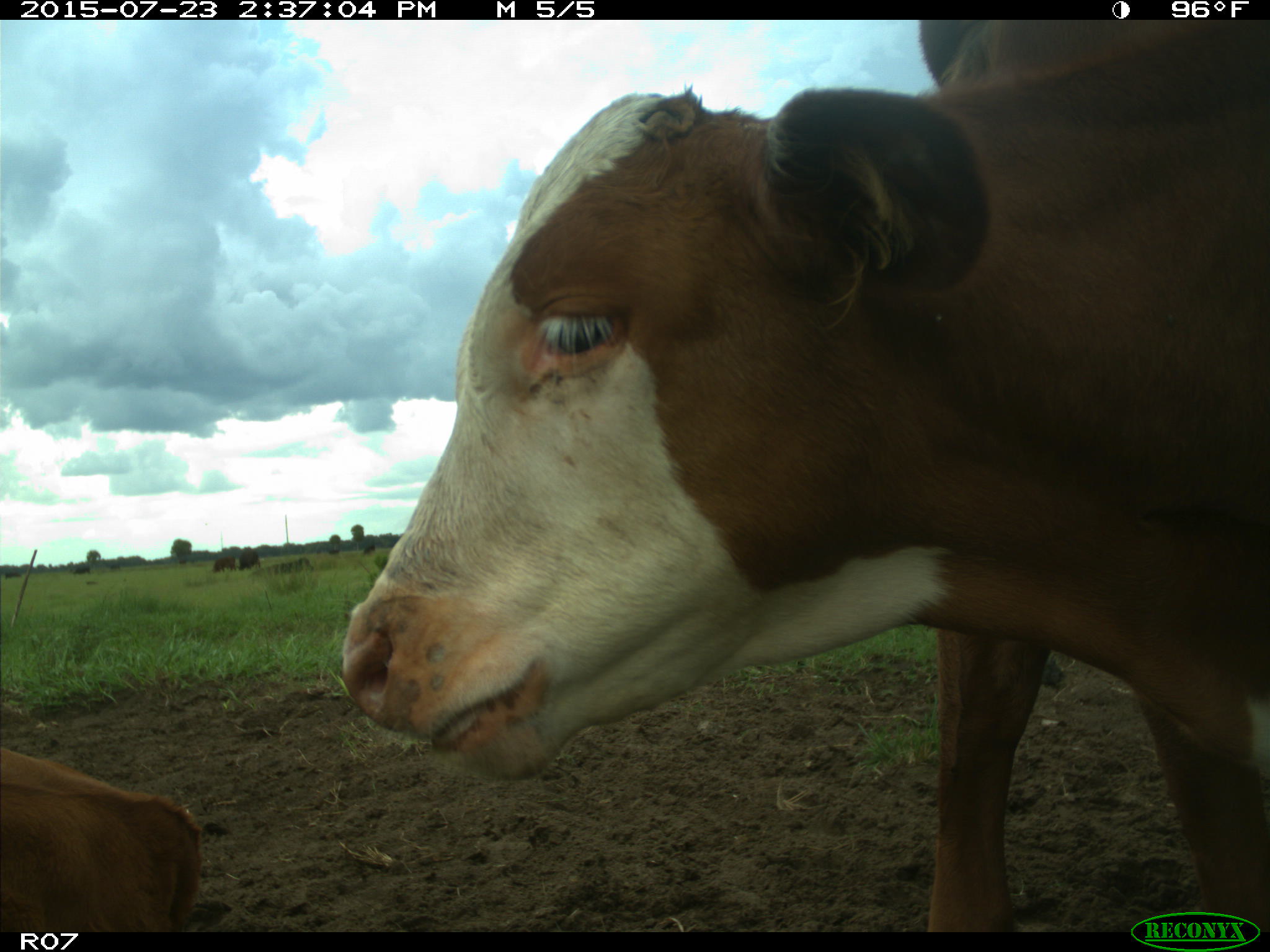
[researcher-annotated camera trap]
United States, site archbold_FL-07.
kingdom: Animalia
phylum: Chordata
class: Mammalia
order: Artiodactyla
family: Bovidae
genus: Bos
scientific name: Bos taurus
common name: domestic cow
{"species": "Bos taurus (domestic cow)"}